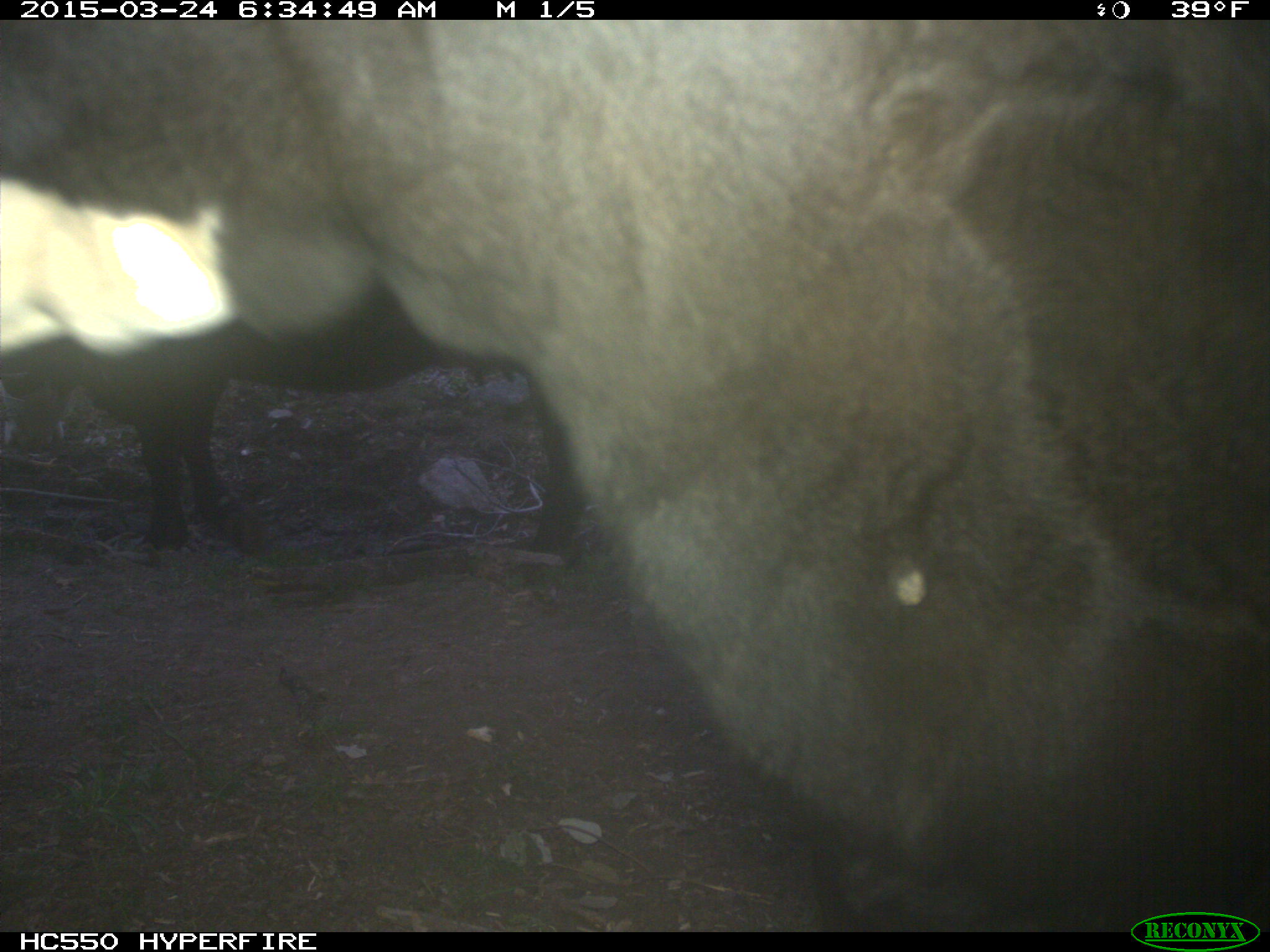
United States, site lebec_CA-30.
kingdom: Animalia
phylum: Chordata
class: Mammalia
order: Artiodactyla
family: Bovidae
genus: Bos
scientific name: Bos taurus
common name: domestic cow